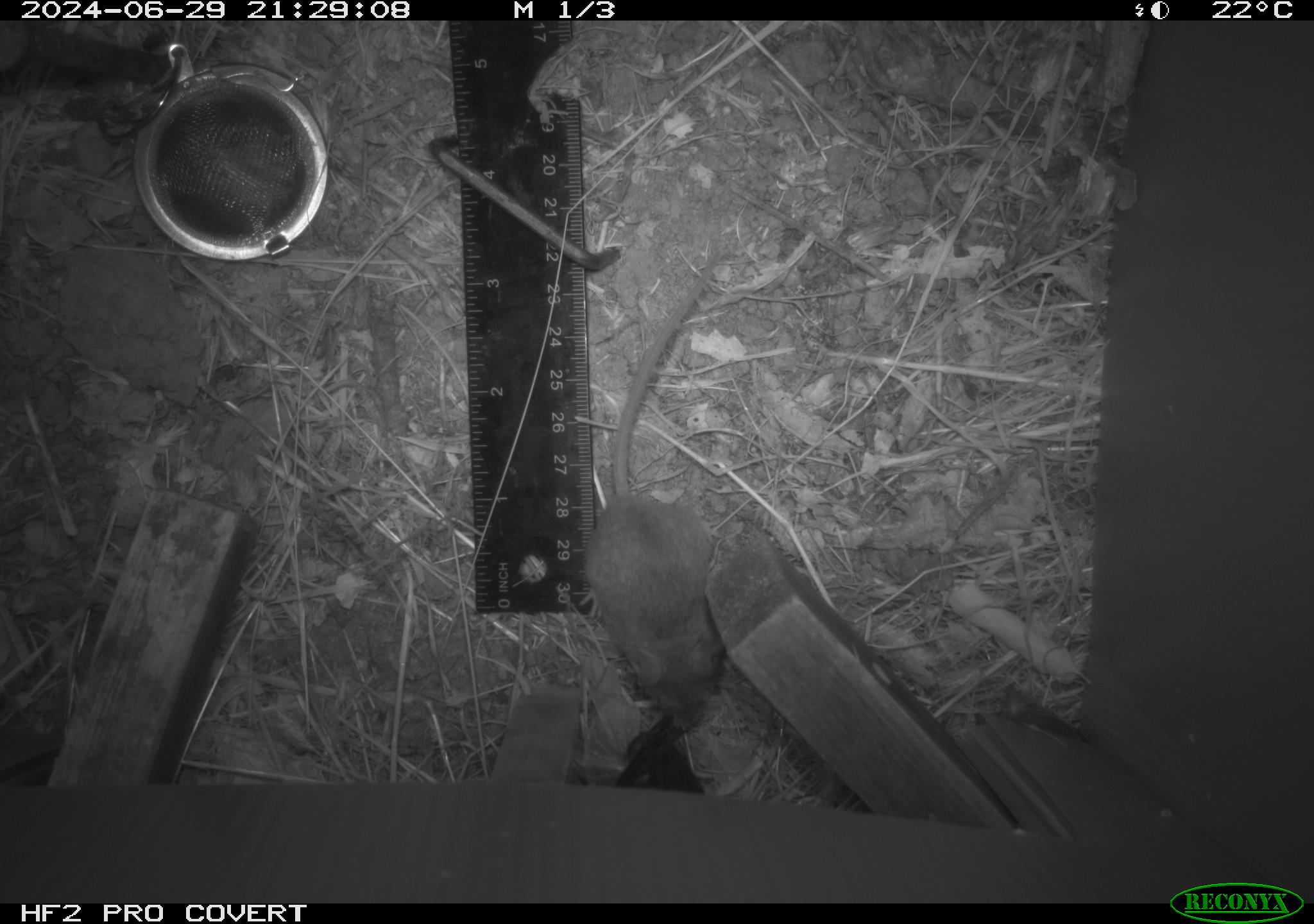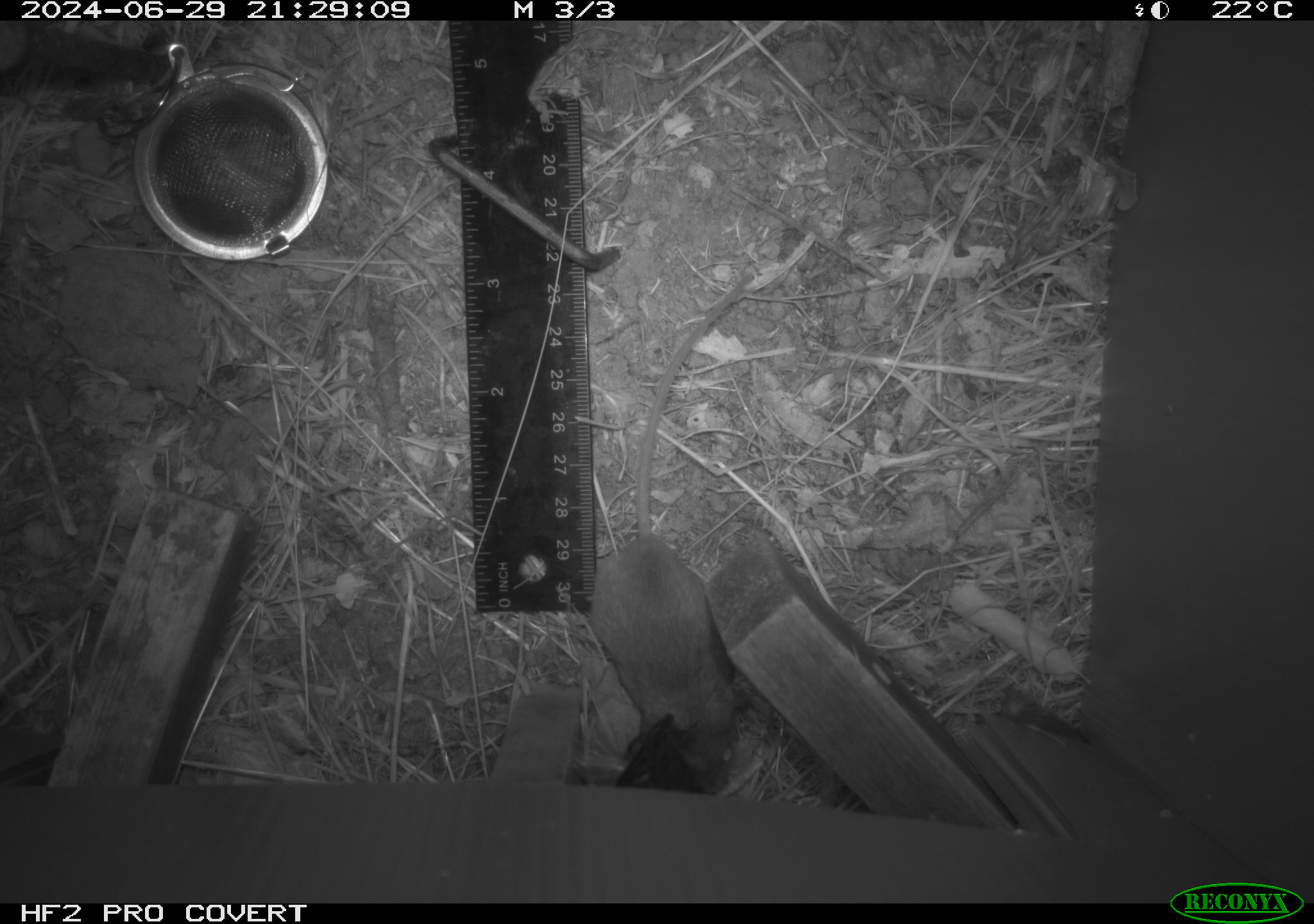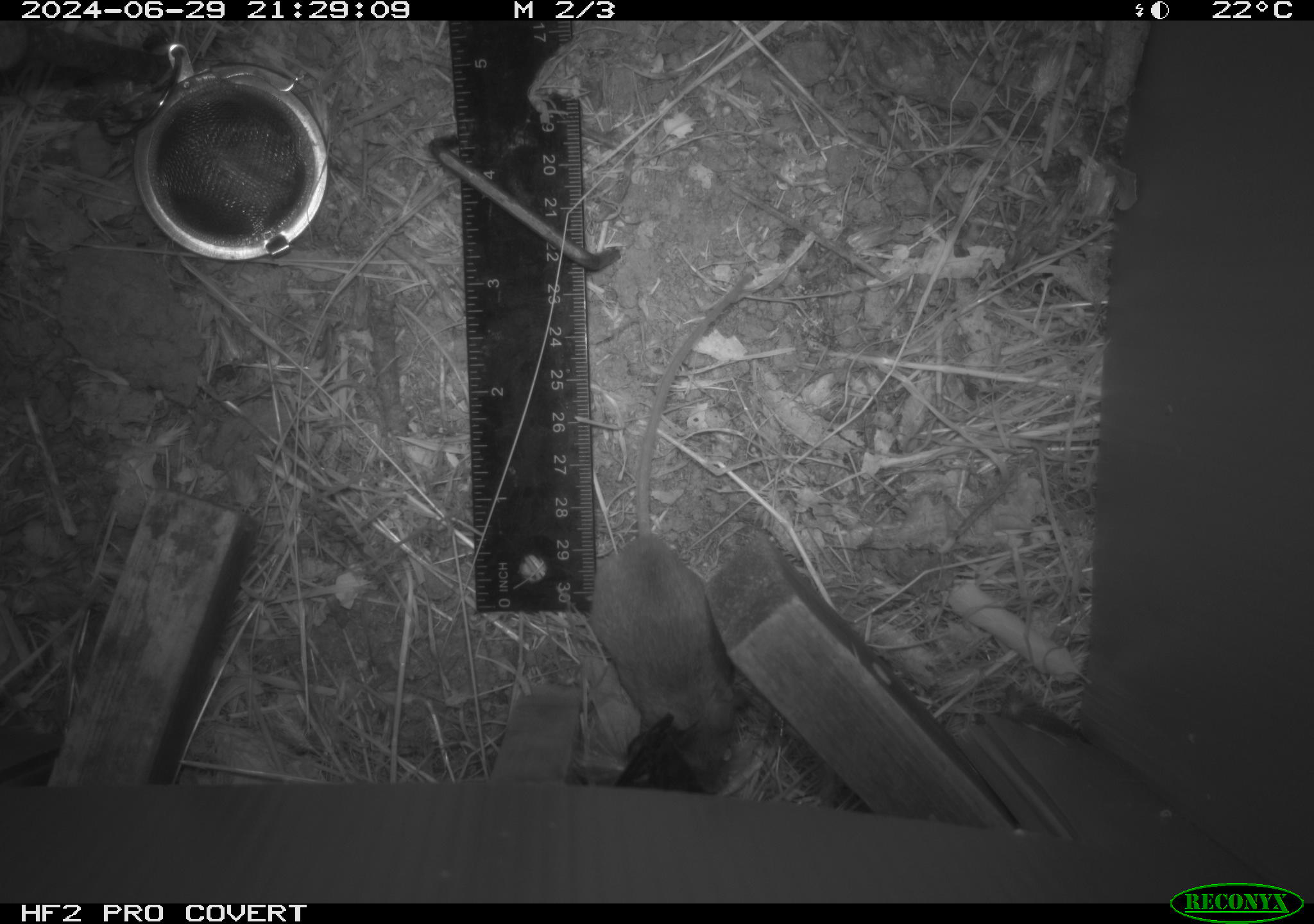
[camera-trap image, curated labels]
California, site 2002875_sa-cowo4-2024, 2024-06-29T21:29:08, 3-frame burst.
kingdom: Animalia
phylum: Chordata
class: Mammalia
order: Rodentia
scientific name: Rodentia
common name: mouse species